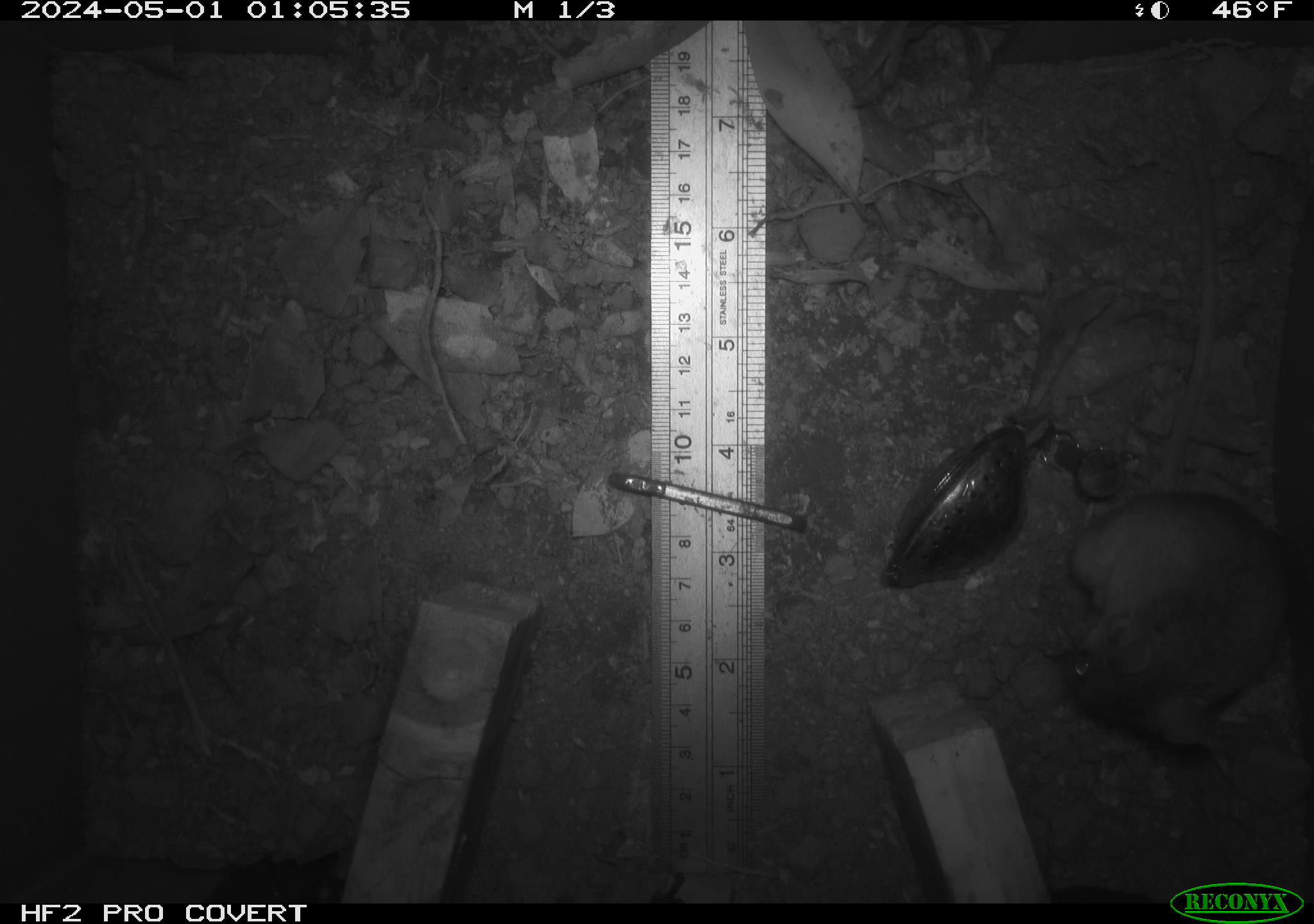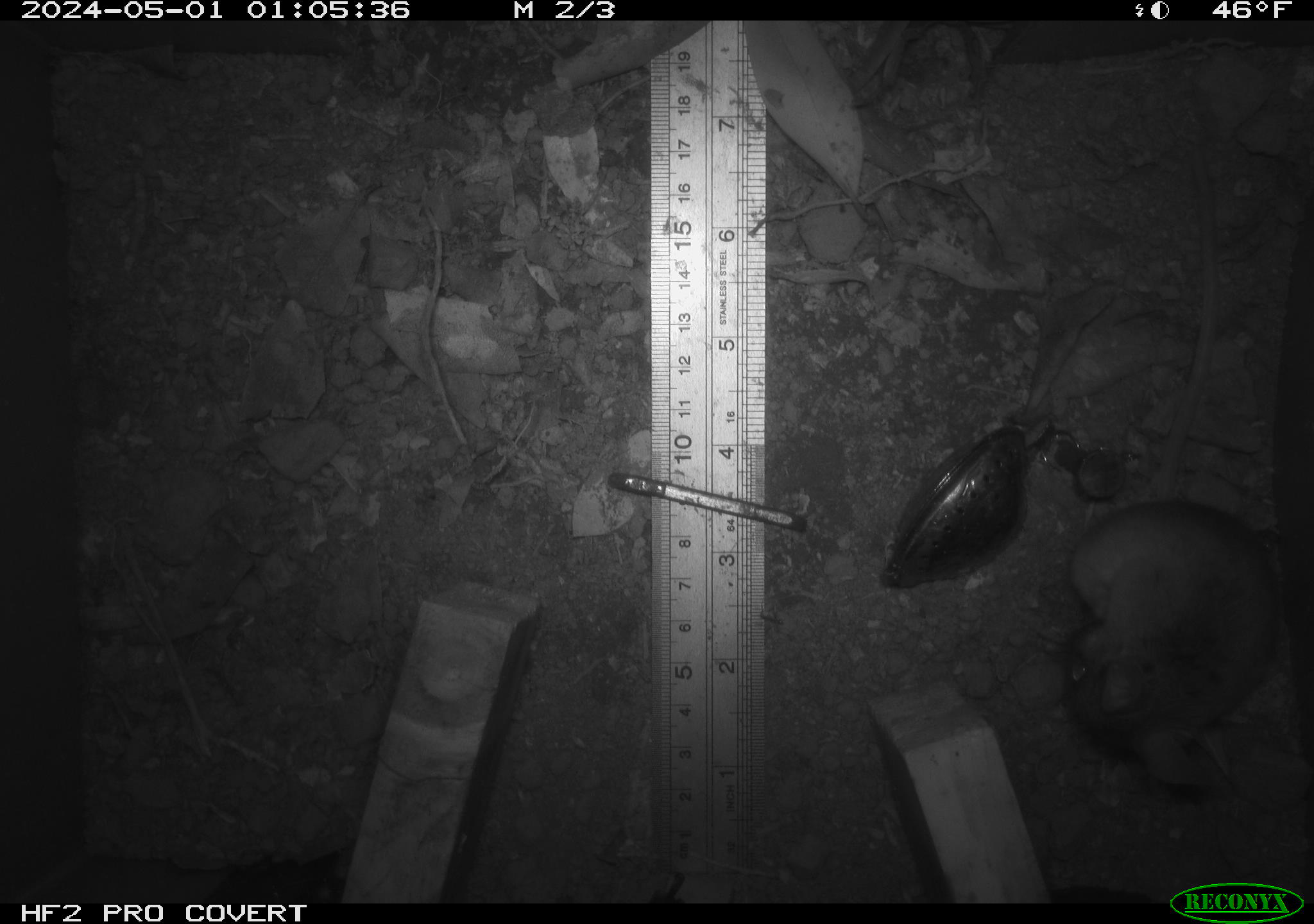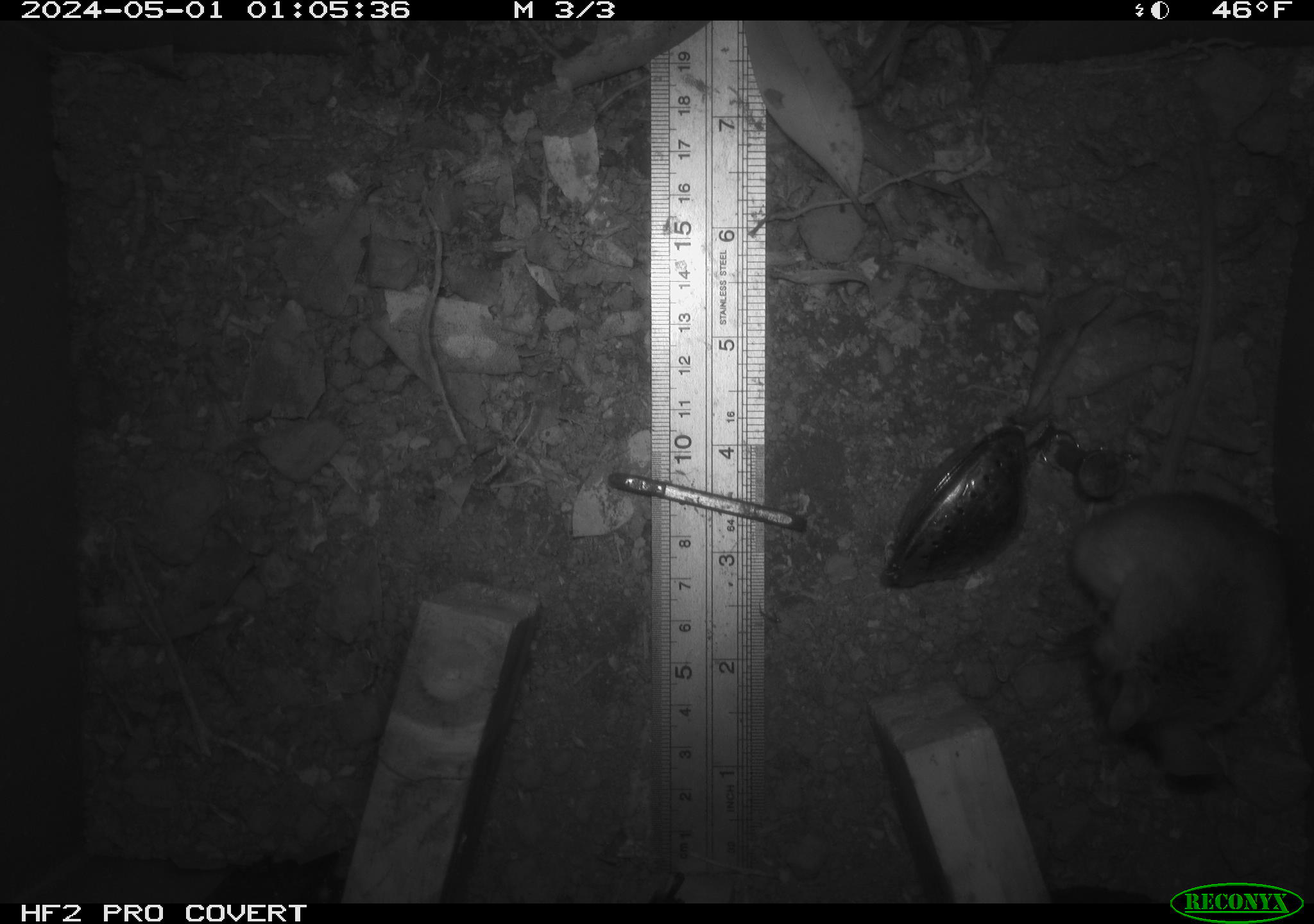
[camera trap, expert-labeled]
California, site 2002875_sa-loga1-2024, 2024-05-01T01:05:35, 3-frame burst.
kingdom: Animalia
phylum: Chordata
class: Mammalia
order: Rodentia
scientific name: Rodentia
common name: mouse species